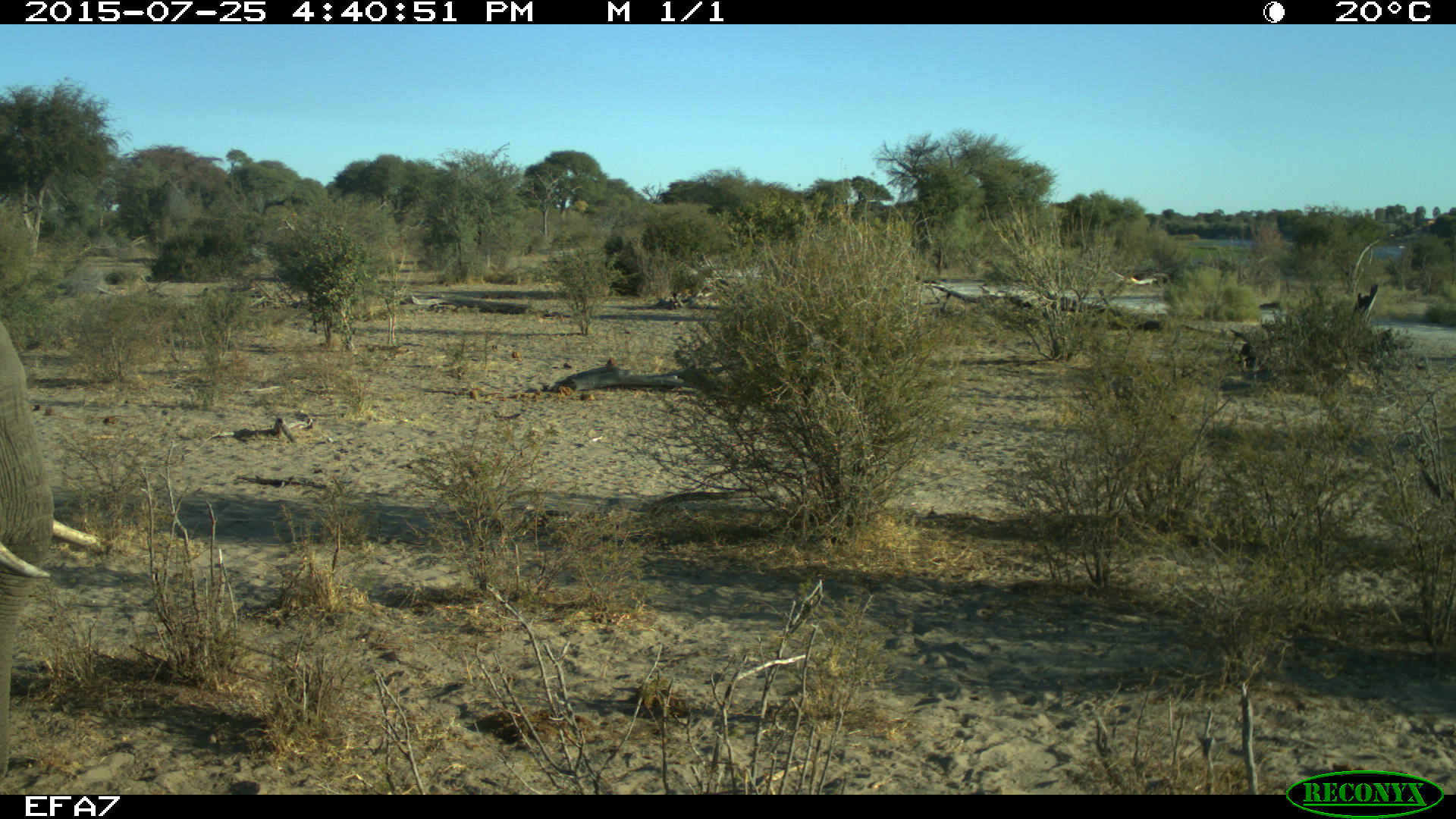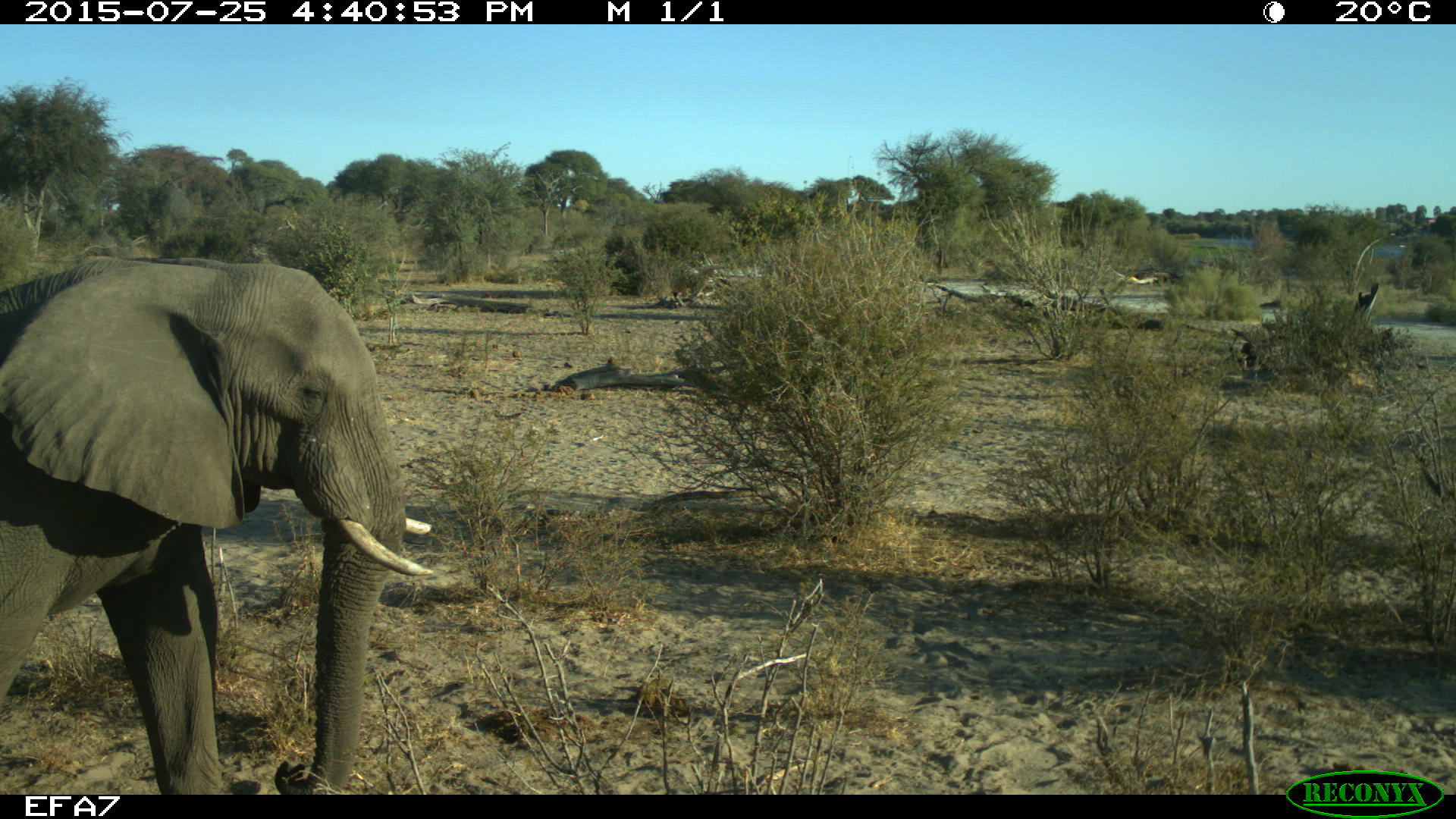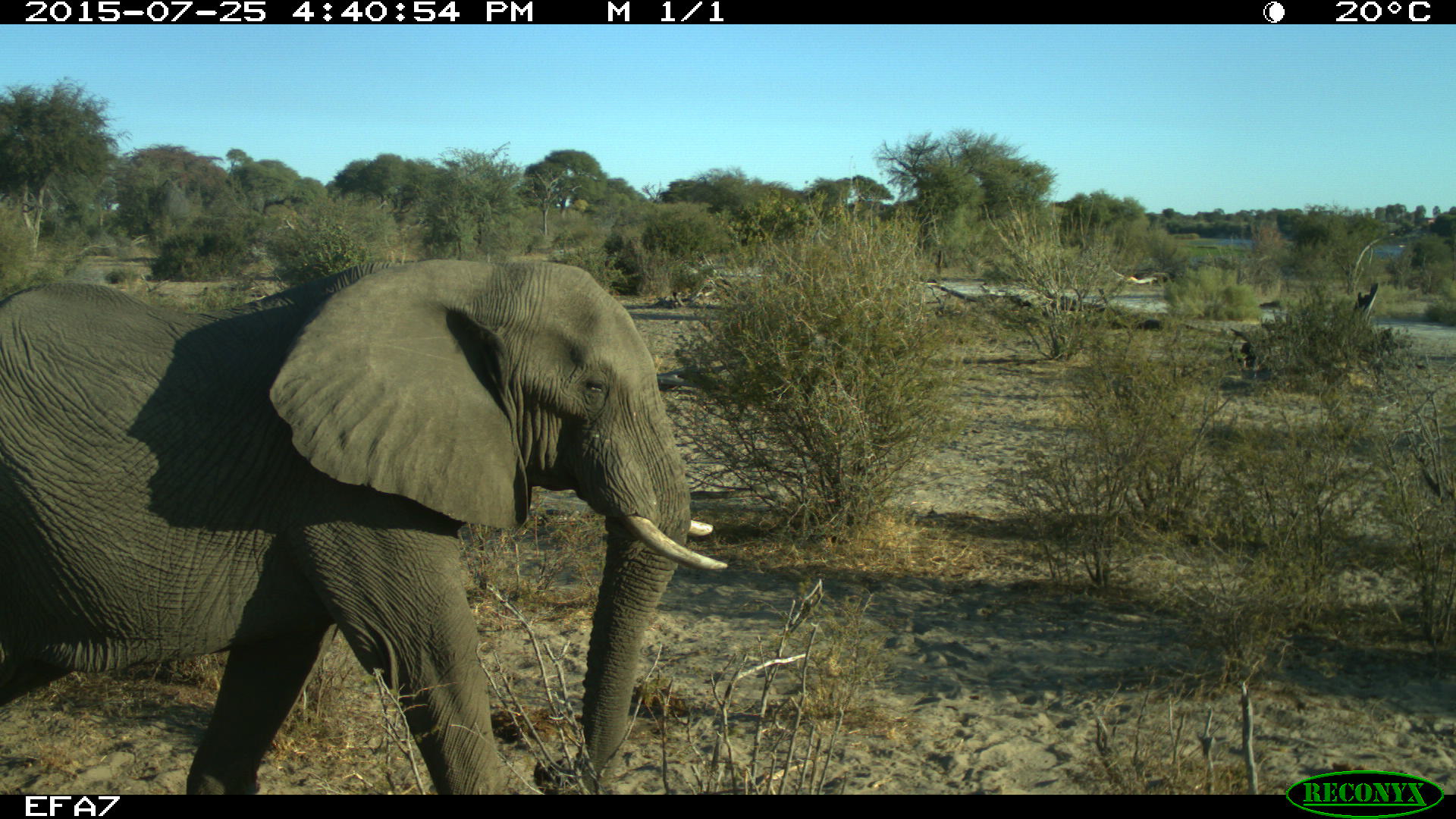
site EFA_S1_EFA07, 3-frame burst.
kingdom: Animalia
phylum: Chordata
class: Mammalia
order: Proboscidea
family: Elephantidae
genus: Loxodonta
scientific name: Loxodonta africana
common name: african bush elephant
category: elephant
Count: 1.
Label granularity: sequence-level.